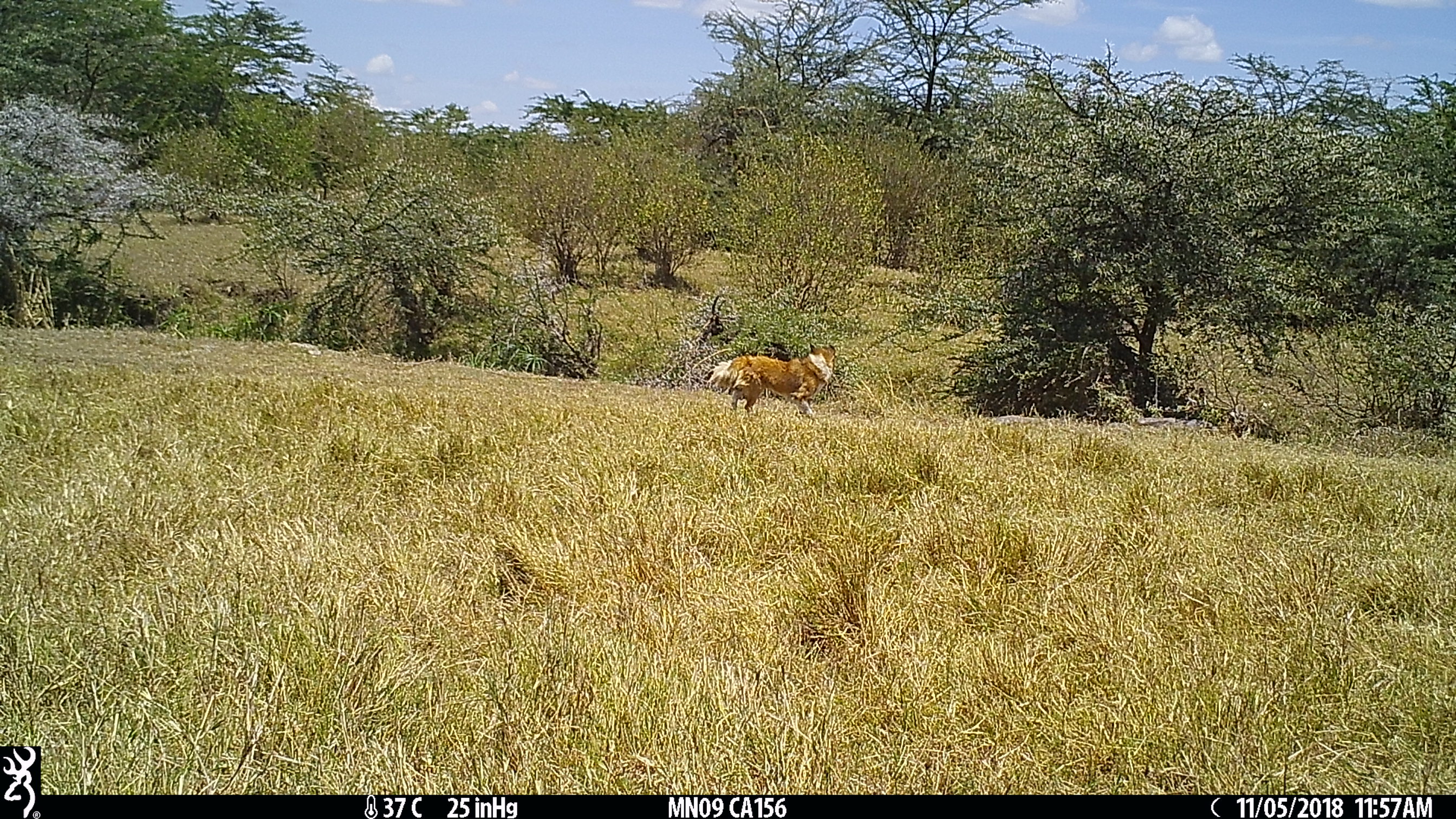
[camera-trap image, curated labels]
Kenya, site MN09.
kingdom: Animalia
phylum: Chordata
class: Mammalia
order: Carnivora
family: Canidae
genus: Canis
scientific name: Canis familiaris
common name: domestic dog